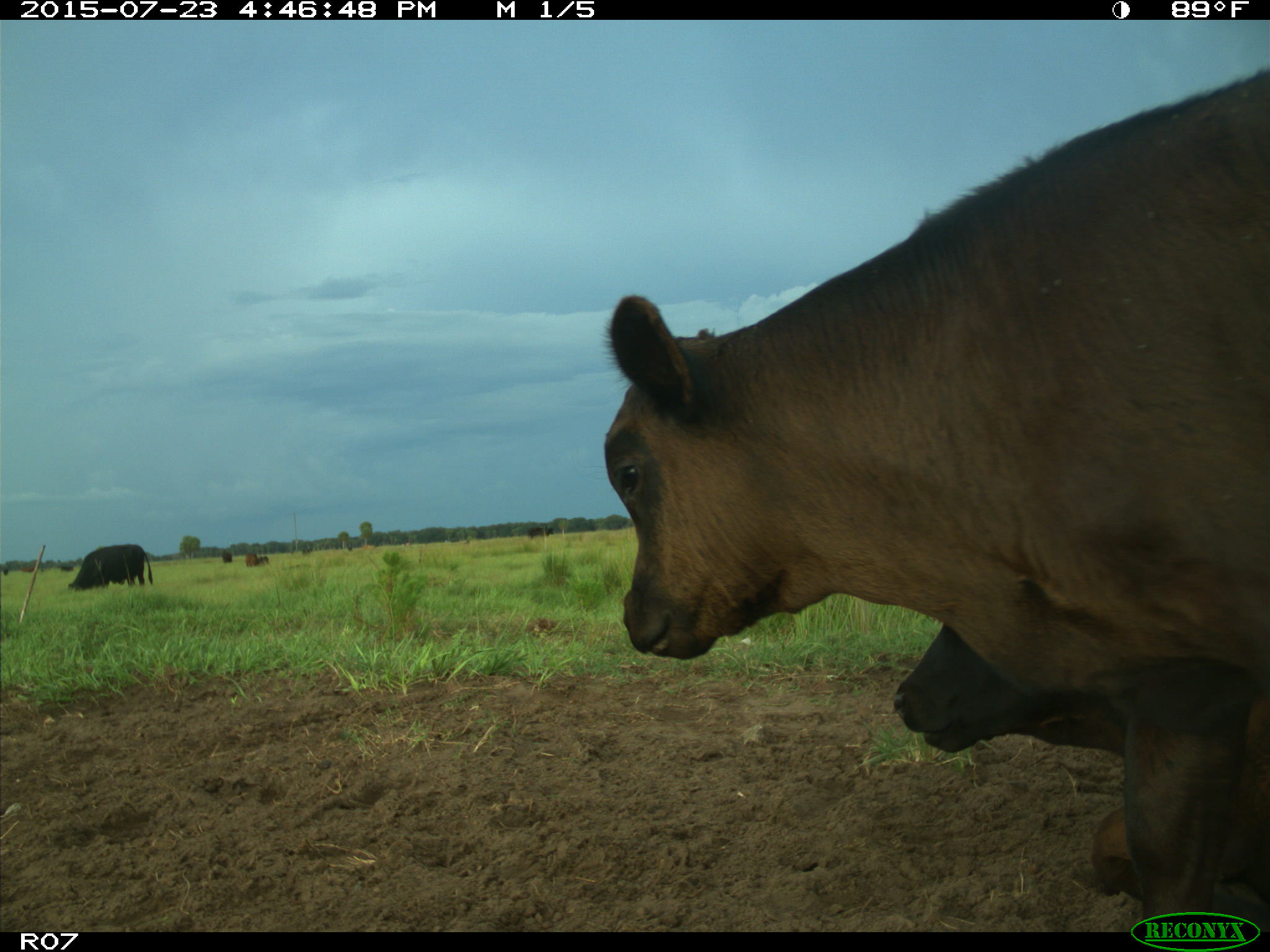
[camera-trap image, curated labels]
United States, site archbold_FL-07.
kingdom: Animalia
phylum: Chordata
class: Mammalia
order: Artiodactyla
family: Bovidae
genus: Bos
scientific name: Bos taurus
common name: domestic cow